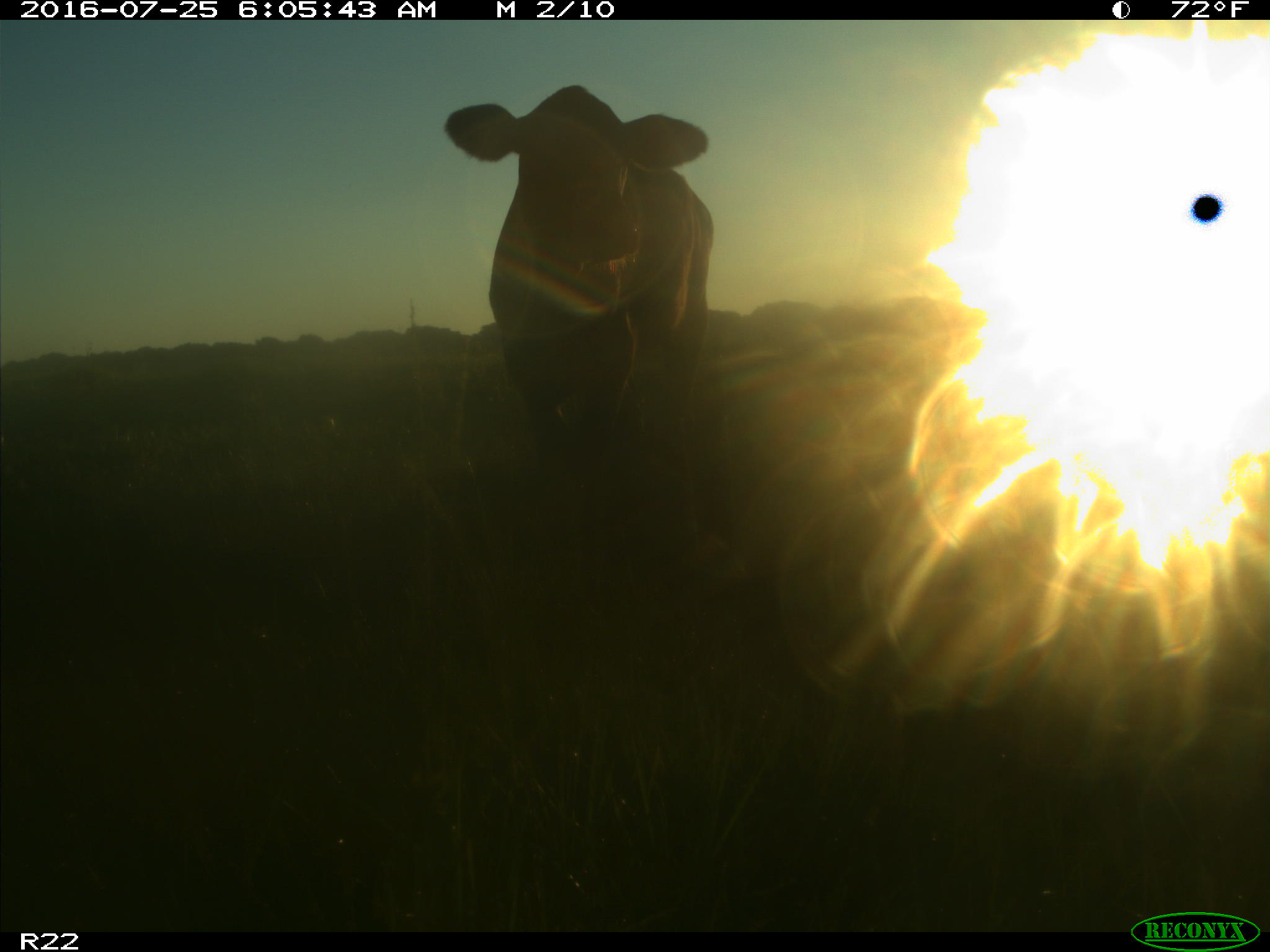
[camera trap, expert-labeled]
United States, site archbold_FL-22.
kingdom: Animalia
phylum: Chordata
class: Mammalia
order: Artiodactyla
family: Bovidae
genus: Bos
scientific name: Bos taurus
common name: domestic cow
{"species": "Bos taurus (domestic cow)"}